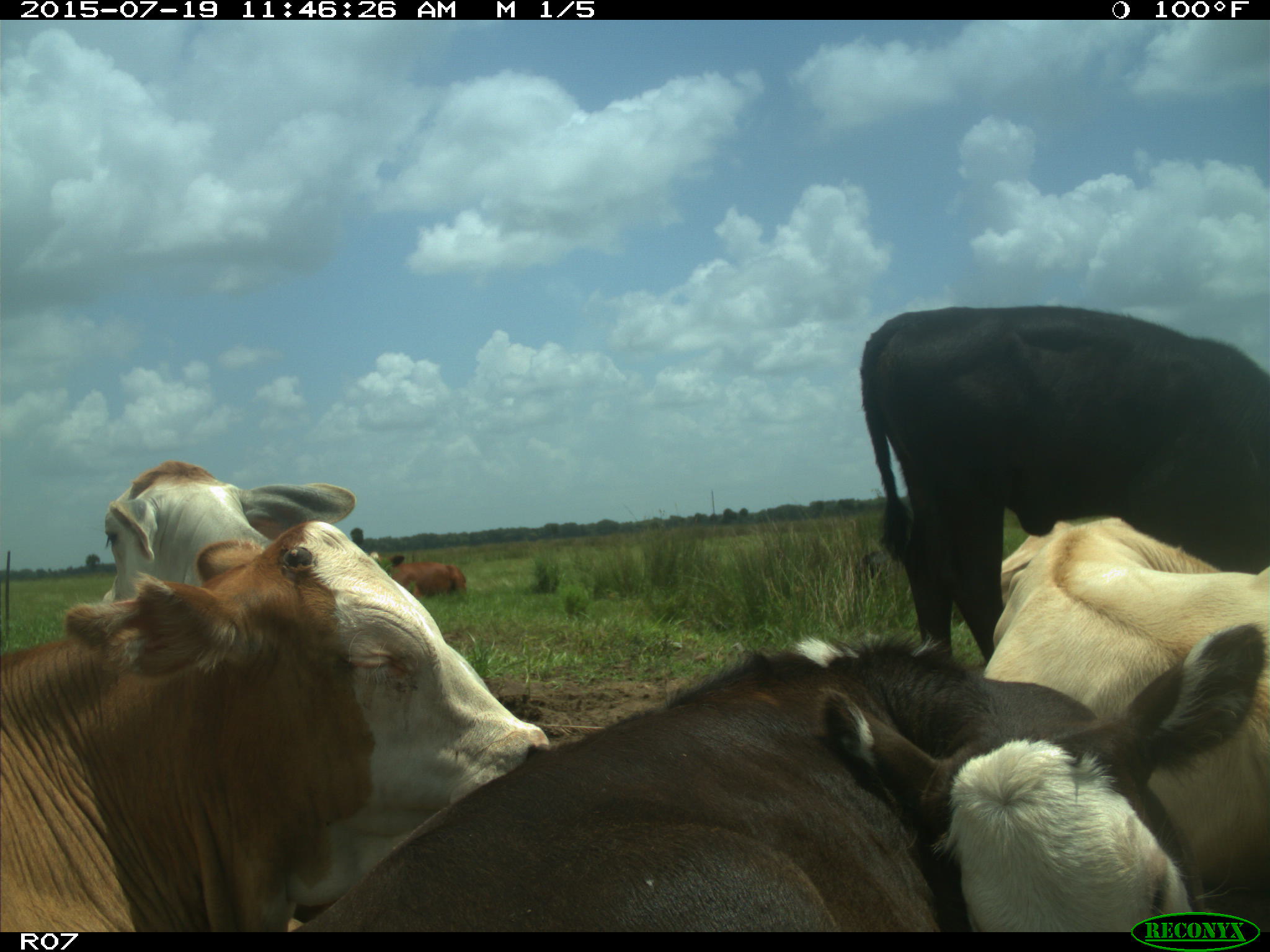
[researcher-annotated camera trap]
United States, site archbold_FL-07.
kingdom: Animalia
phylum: Chordata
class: Mammalia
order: Artiodactyla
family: Bovidae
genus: Bos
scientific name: Bos taurus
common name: domestic cow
Bos taurus (domestic cow).